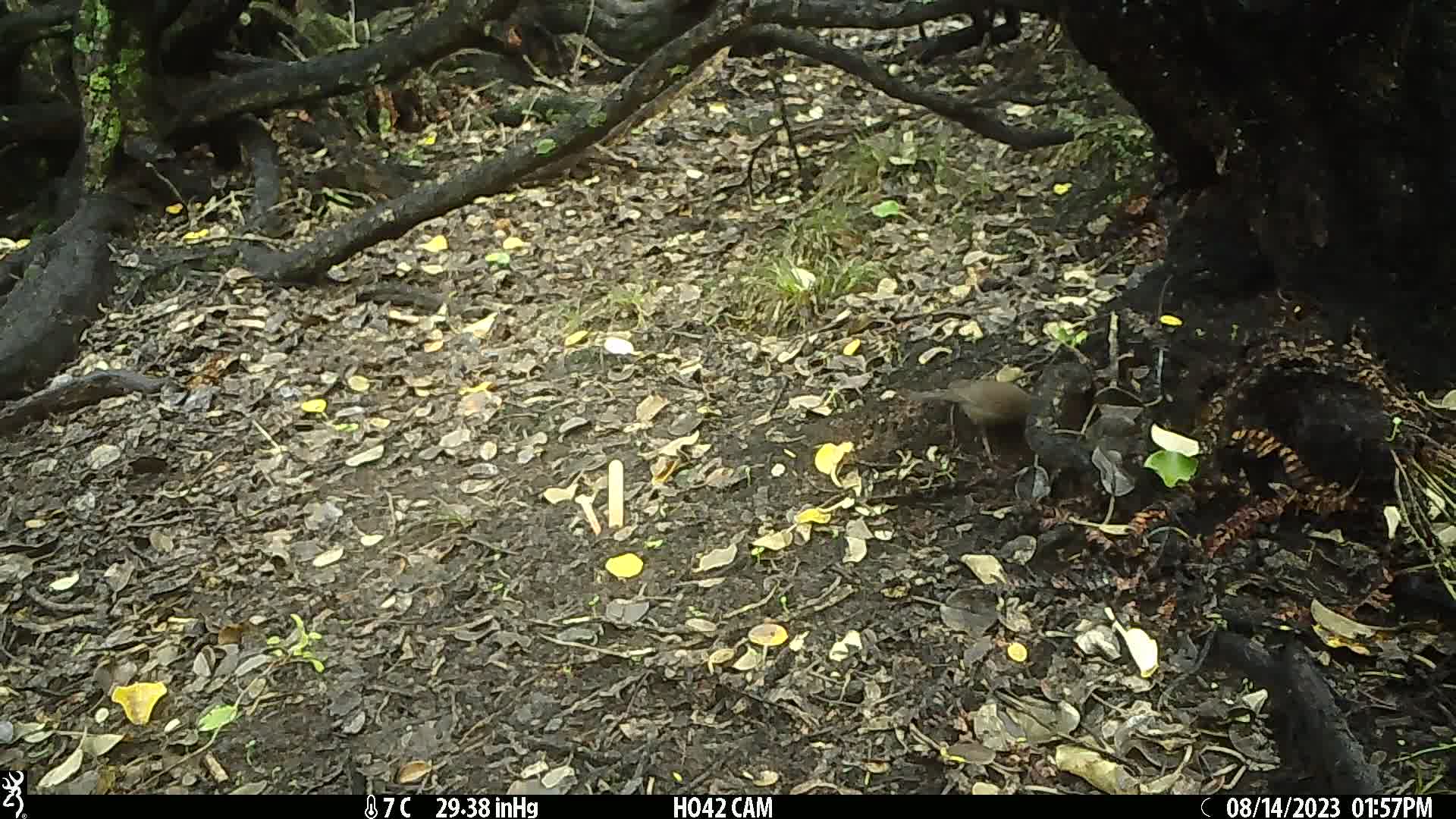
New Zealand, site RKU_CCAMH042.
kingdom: Animalia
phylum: Chordata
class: Aves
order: Passeriformes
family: Turdidae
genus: Turdus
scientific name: Turdus merula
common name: eurasian blackbird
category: blackbird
Blackbird (eurasian blackbird) (Turdus merula).